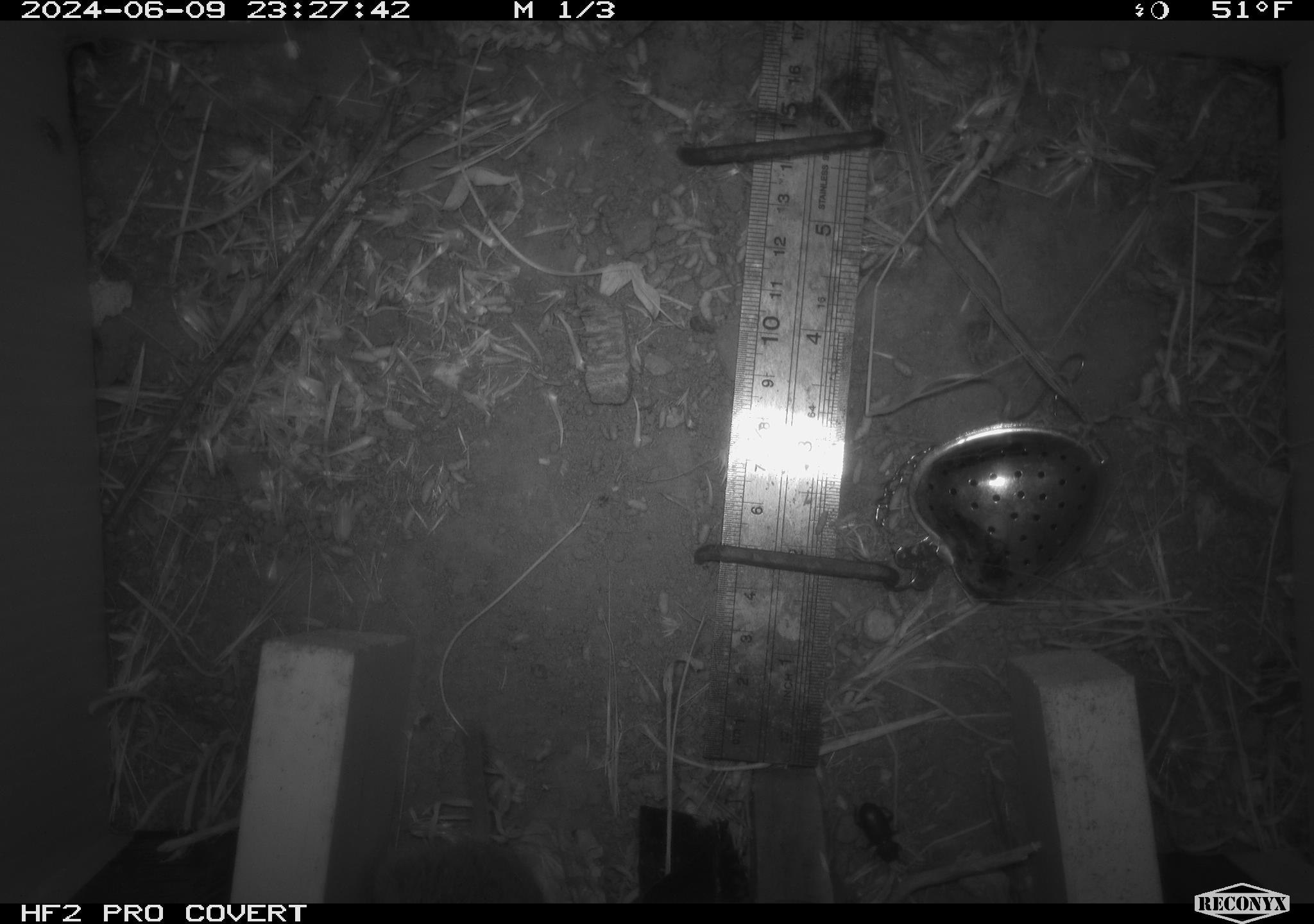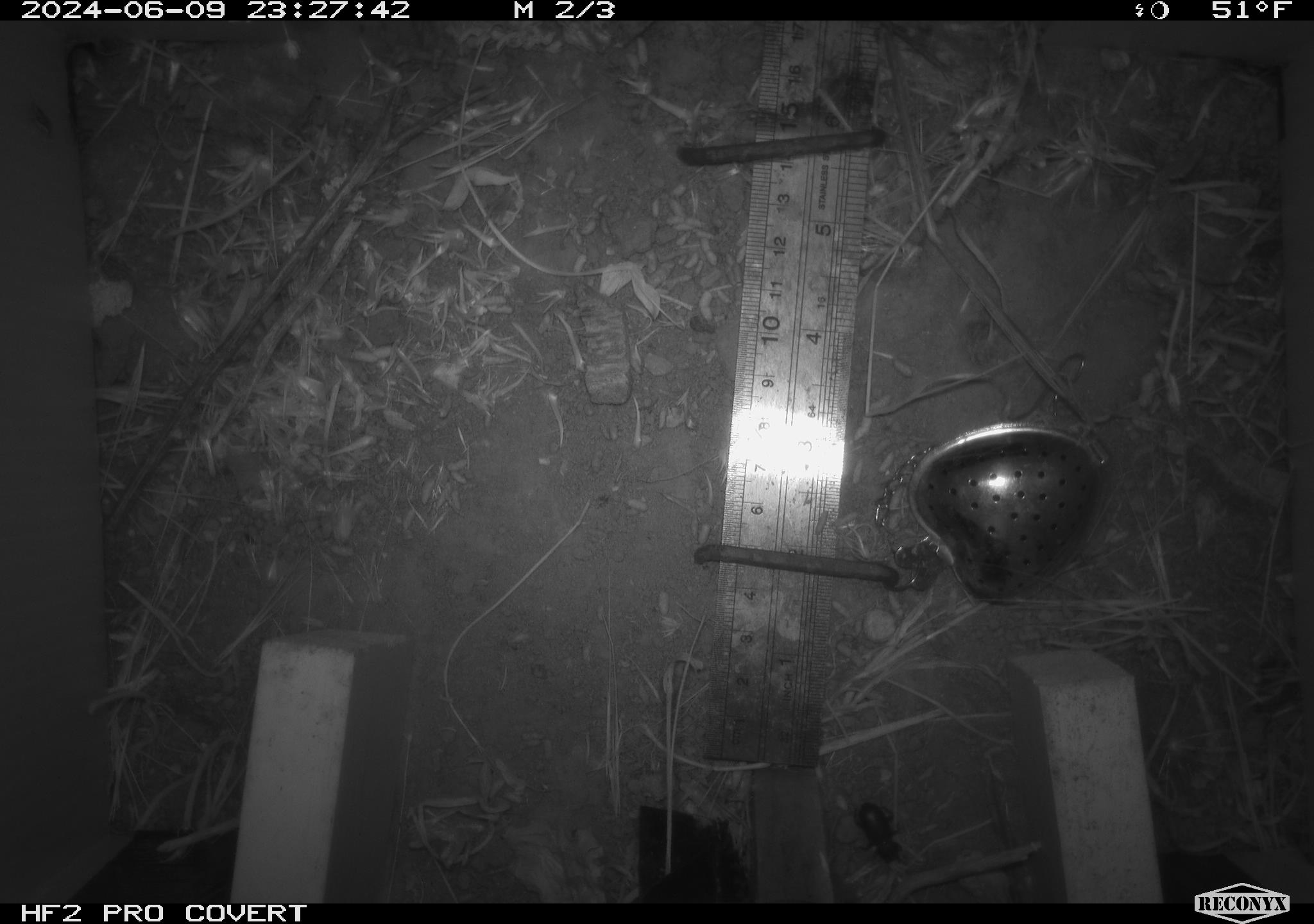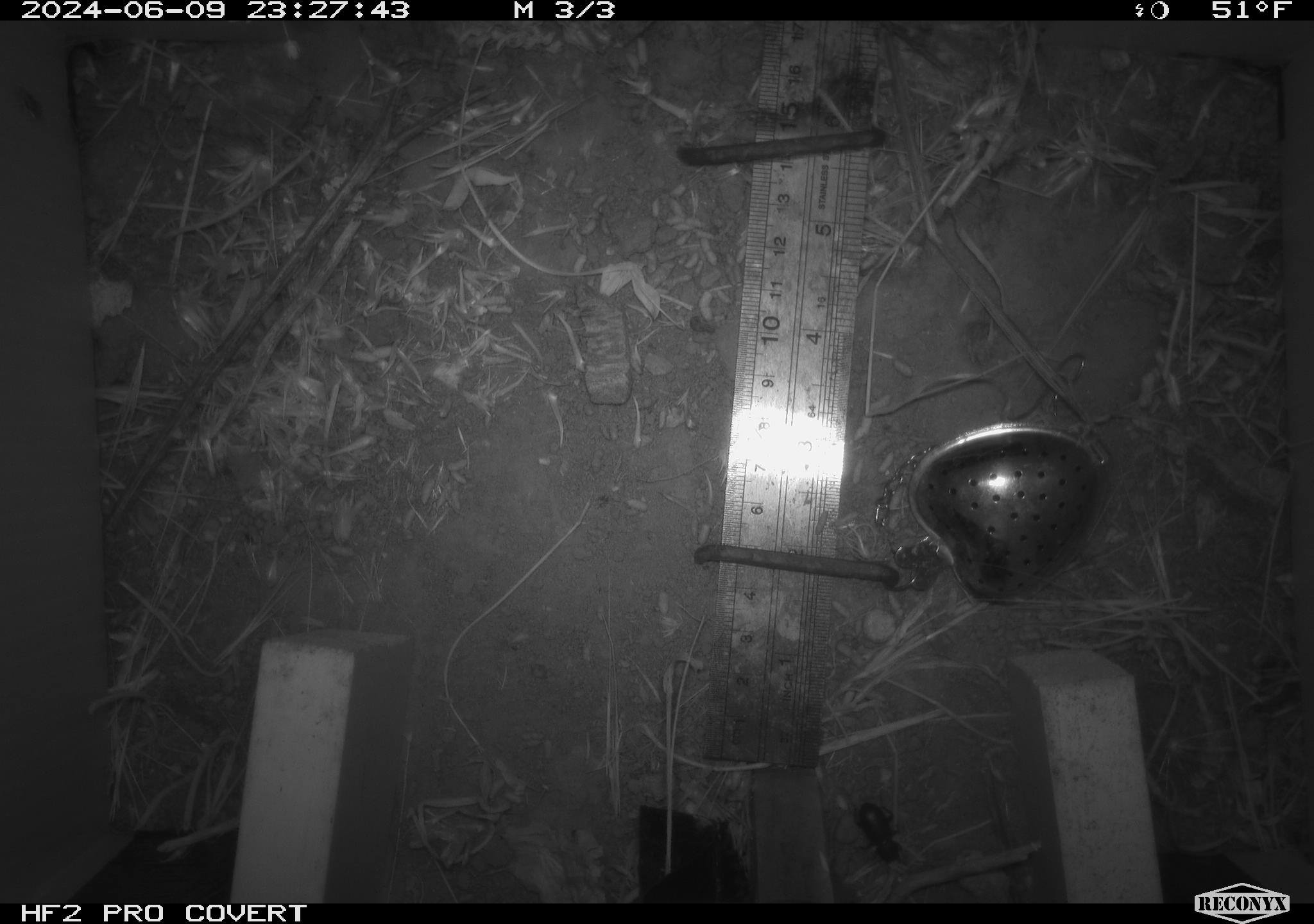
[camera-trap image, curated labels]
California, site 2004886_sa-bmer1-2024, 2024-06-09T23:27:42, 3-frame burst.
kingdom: Animalia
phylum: Chordata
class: Mammalia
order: Rodentia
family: Cricetidae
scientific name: Arvicolinae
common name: voles, lemmings, and muskrats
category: arvicolinae subfamily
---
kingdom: Animalia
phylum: Arthropoda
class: Insecta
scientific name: Insecta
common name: insect